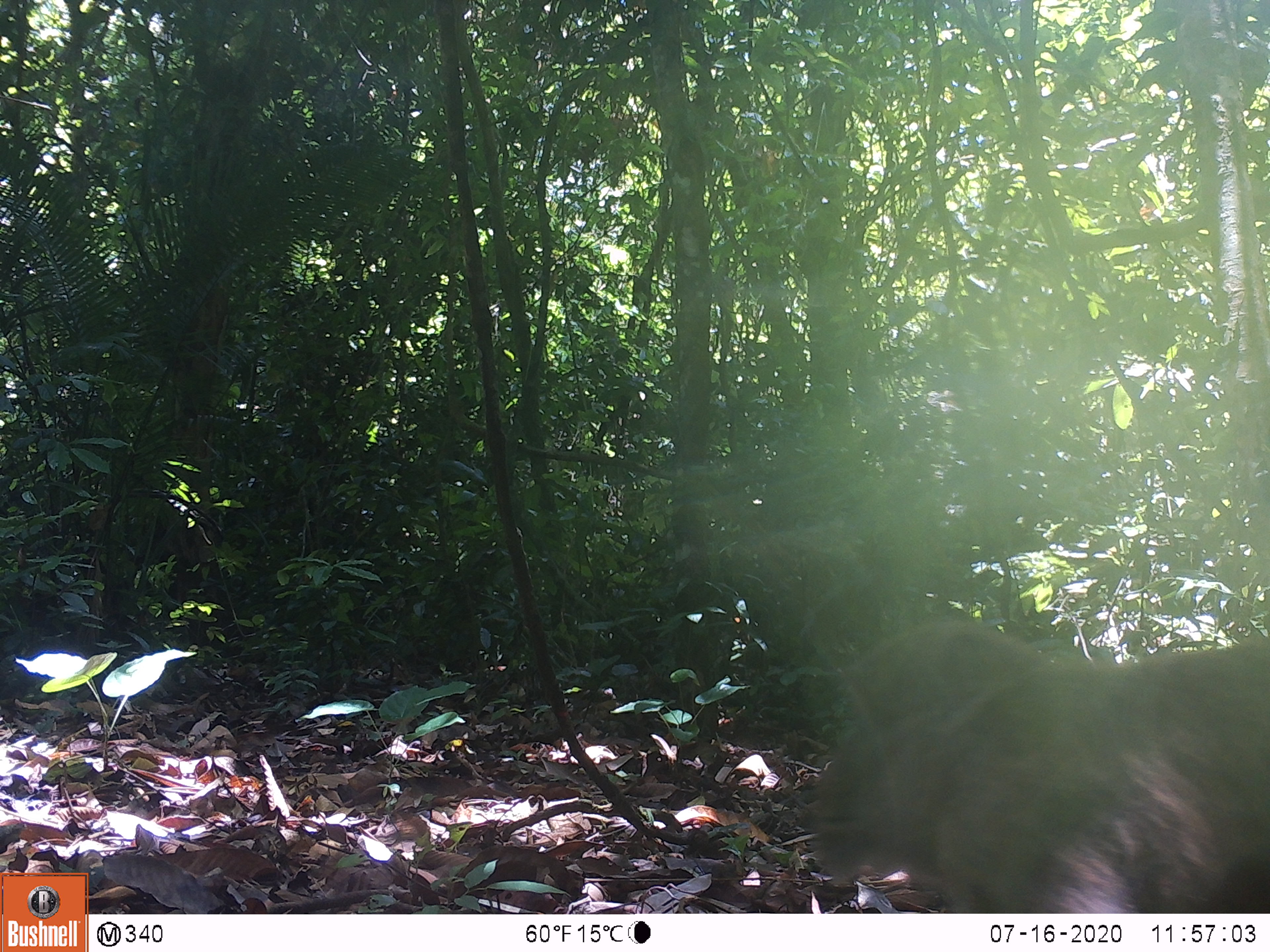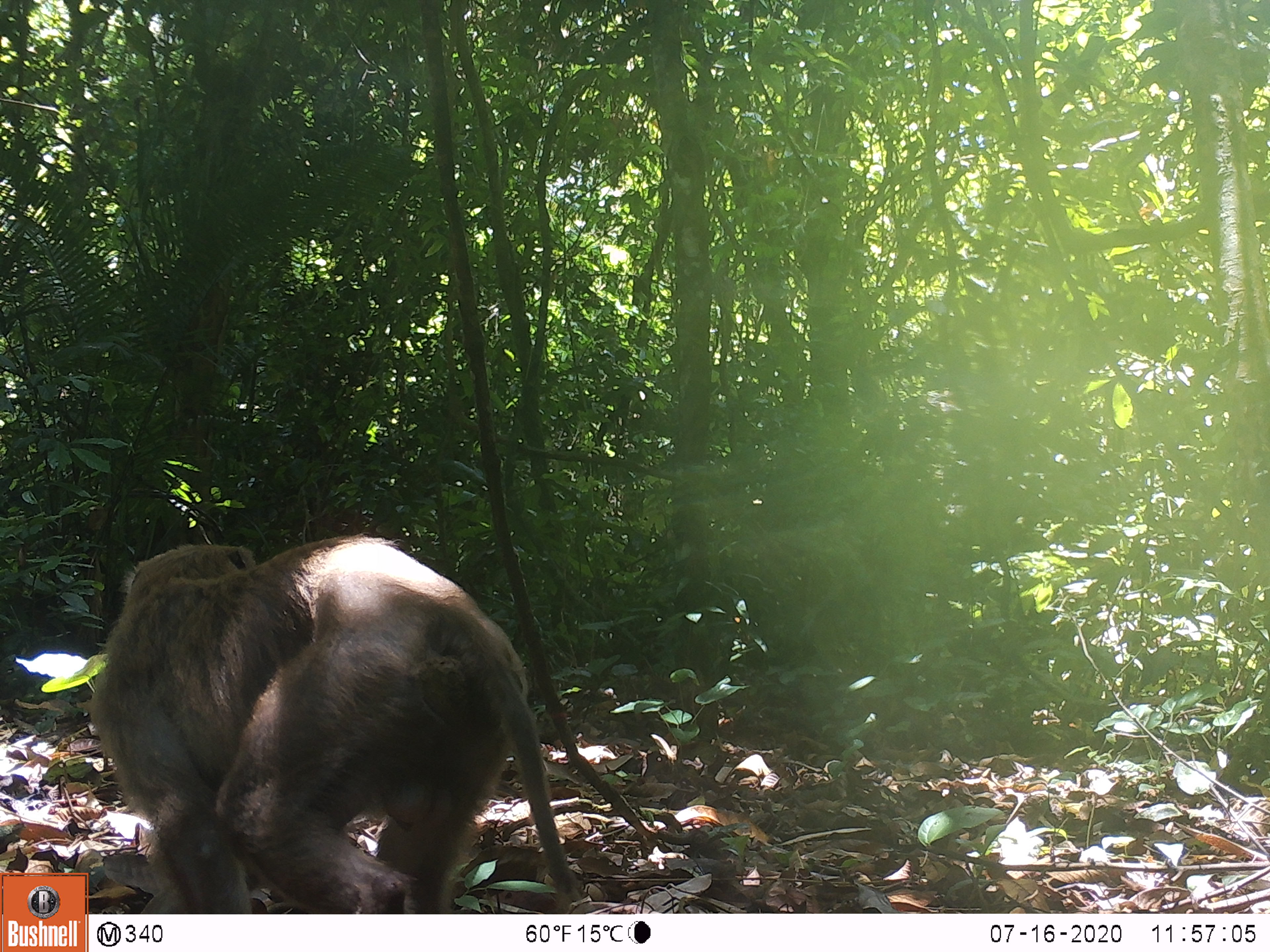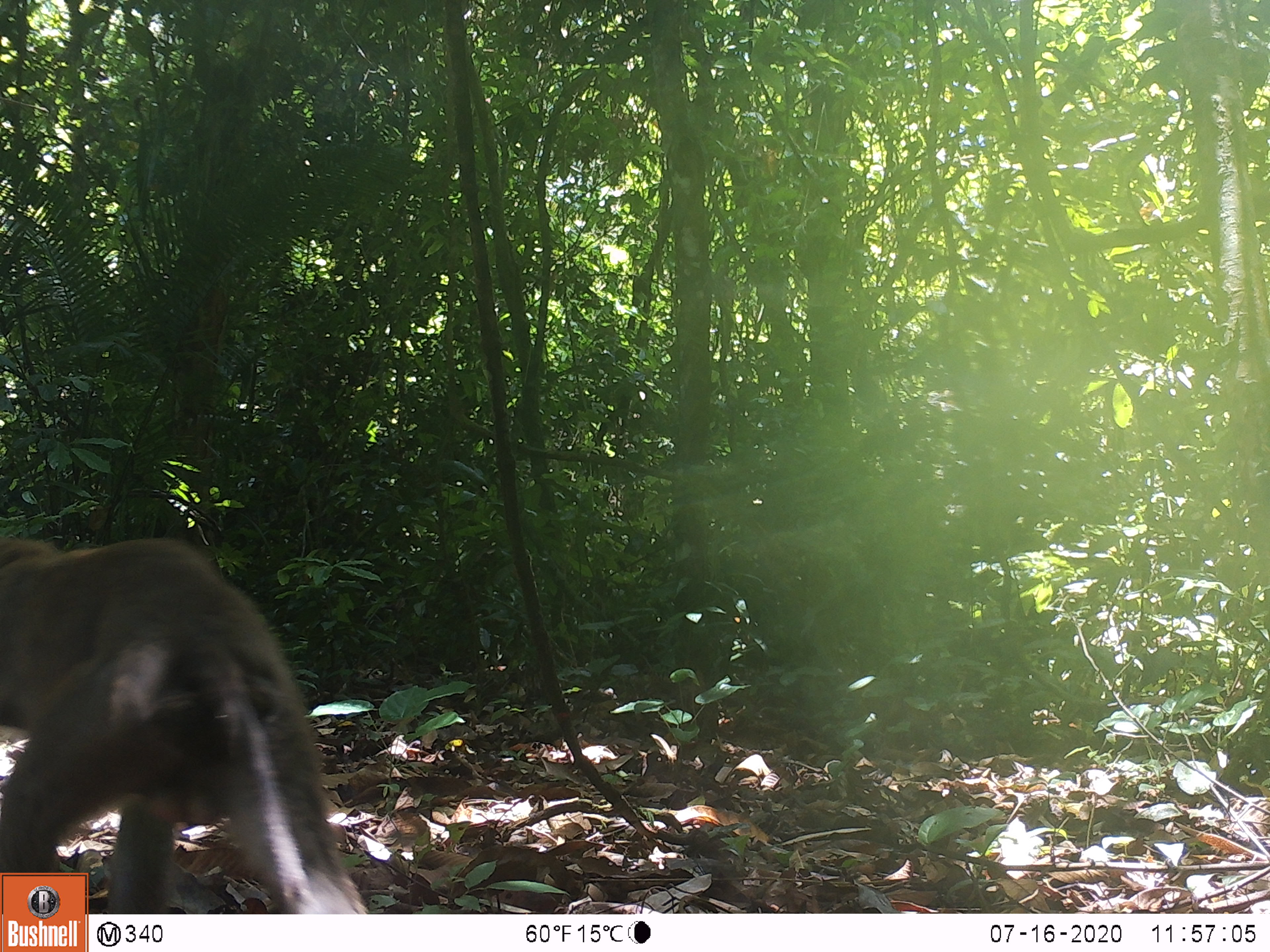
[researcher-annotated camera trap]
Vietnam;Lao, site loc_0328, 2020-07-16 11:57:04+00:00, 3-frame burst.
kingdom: Animalia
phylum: Chordata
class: Mammalia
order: Primates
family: Cercopithecidae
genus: Macaca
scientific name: Macaca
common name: macaques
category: assam or rhesus macaque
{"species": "assam or rhesus macaque (macaques) (Macaca)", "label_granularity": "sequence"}